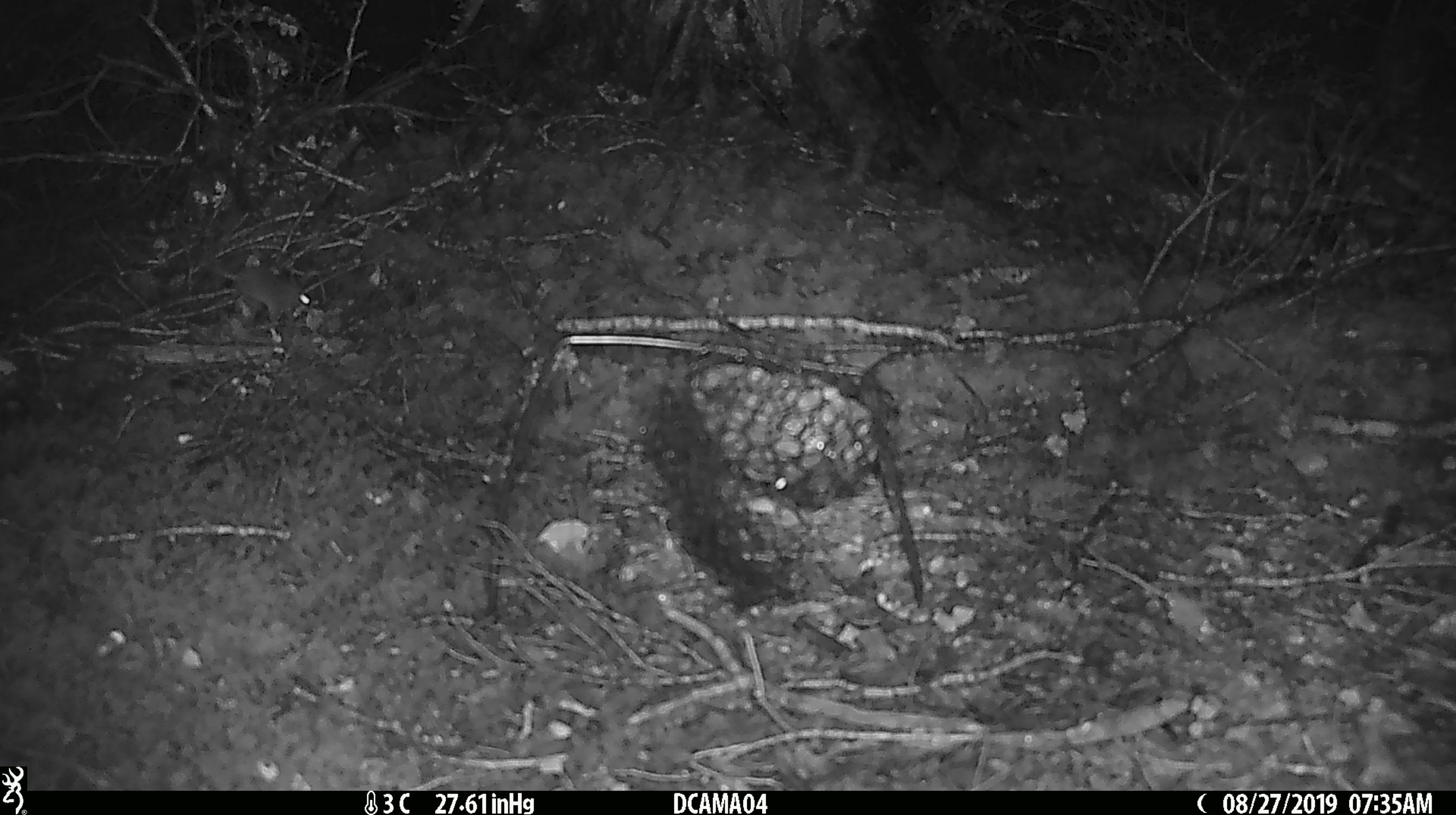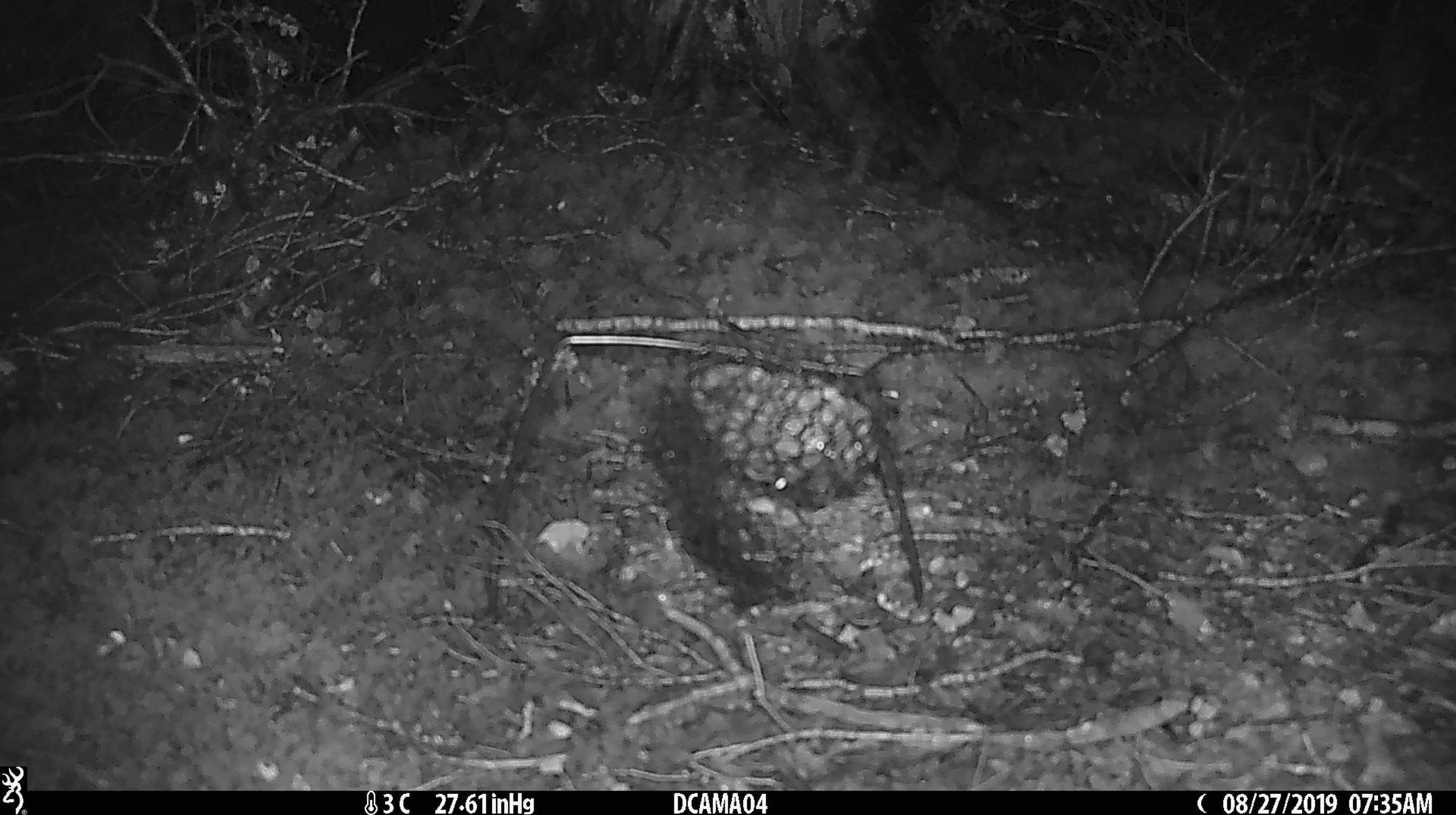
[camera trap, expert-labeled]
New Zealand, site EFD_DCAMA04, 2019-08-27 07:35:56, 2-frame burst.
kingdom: Animalia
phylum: Chordata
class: Mammalia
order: Rodentia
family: Muridae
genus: Mus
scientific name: Mus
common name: mouse